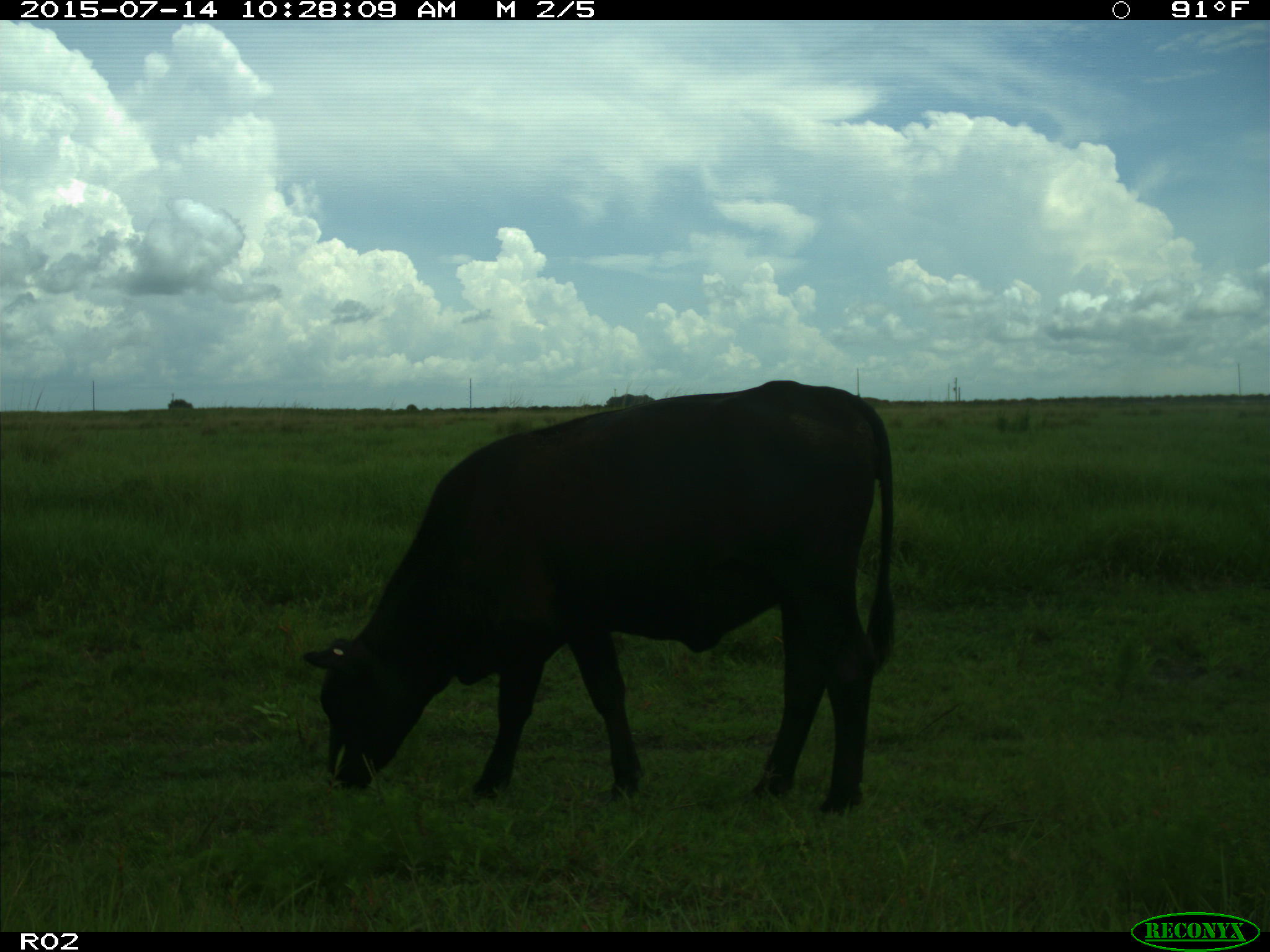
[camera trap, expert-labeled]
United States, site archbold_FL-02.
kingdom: Animalia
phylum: Chordata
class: Mammalia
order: Artiodactyla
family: Bovidae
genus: Bos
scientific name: Bos taurus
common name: domestic cow